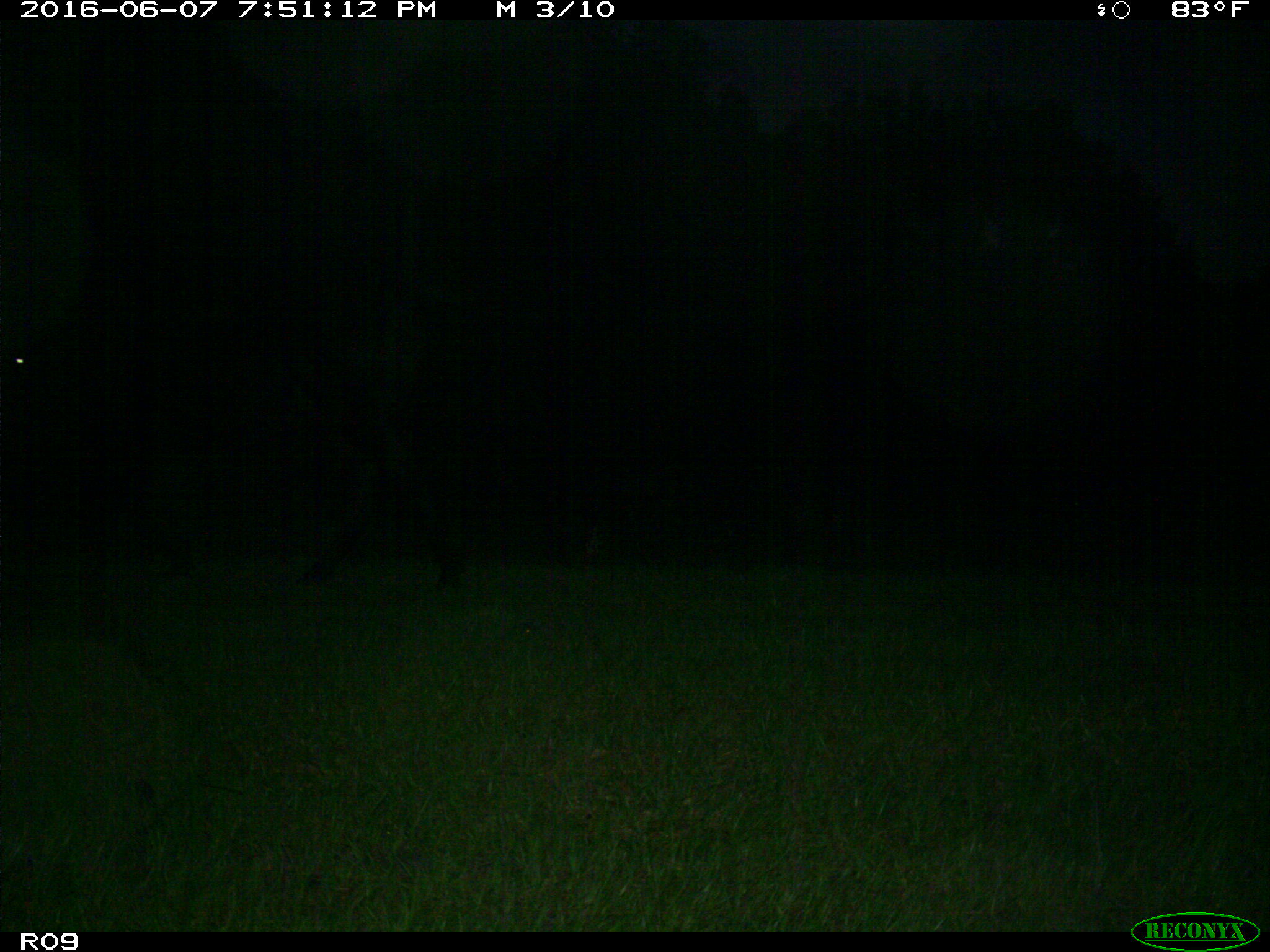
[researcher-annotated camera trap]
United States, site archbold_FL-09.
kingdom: Animalia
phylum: Chordata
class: Mammalia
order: Artiodactyla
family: Bovidae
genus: Bos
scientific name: Bos taurus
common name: domestic cow